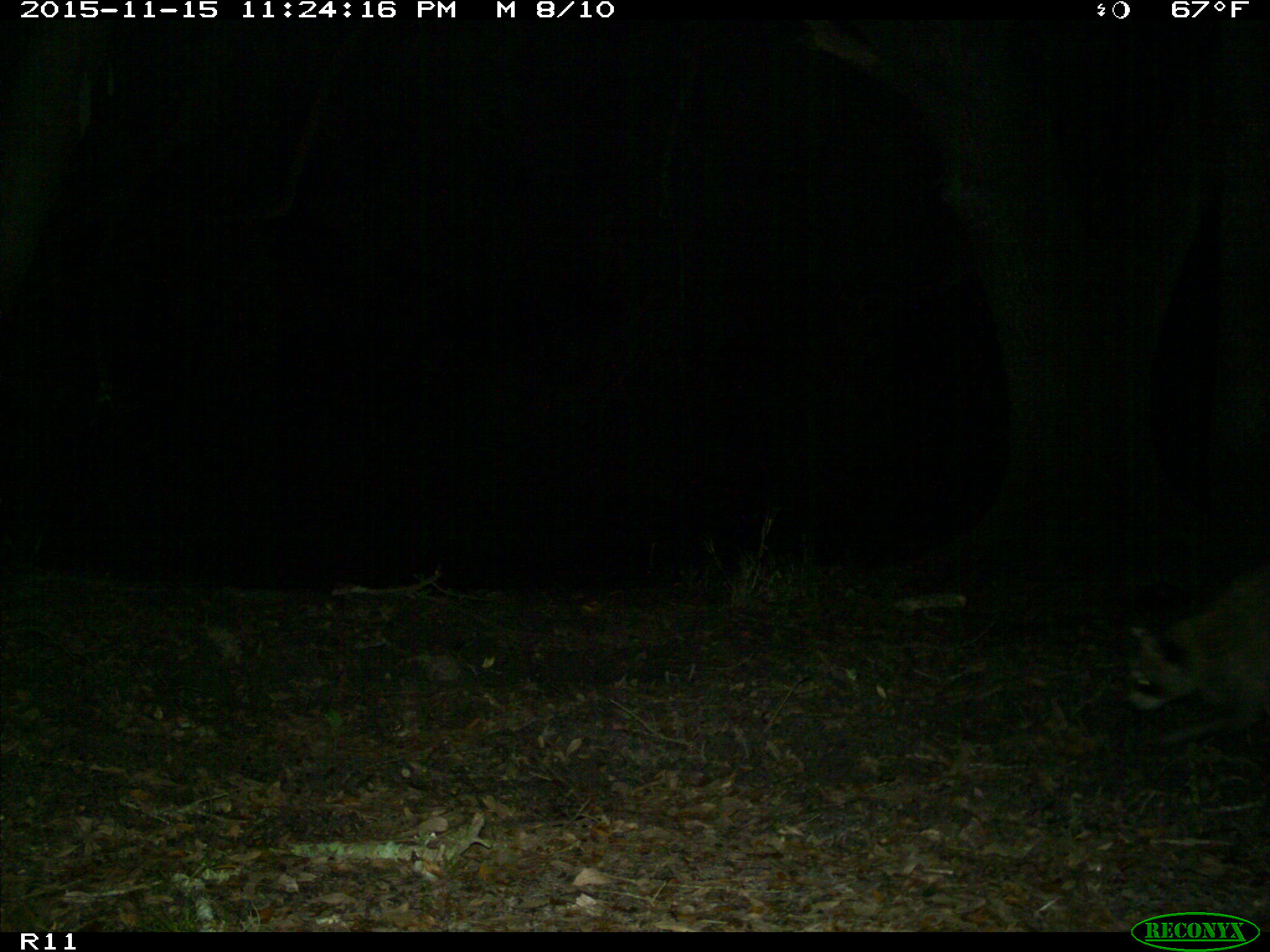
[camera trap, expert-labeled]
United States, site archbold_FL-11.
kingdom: Animalia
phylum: Chordata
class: Mammalia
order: Carnivora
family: Procyonidae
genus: Procyon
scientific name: Procyon lotor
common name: common raccoon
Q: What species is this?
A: Procyon lotor (common raccoon).